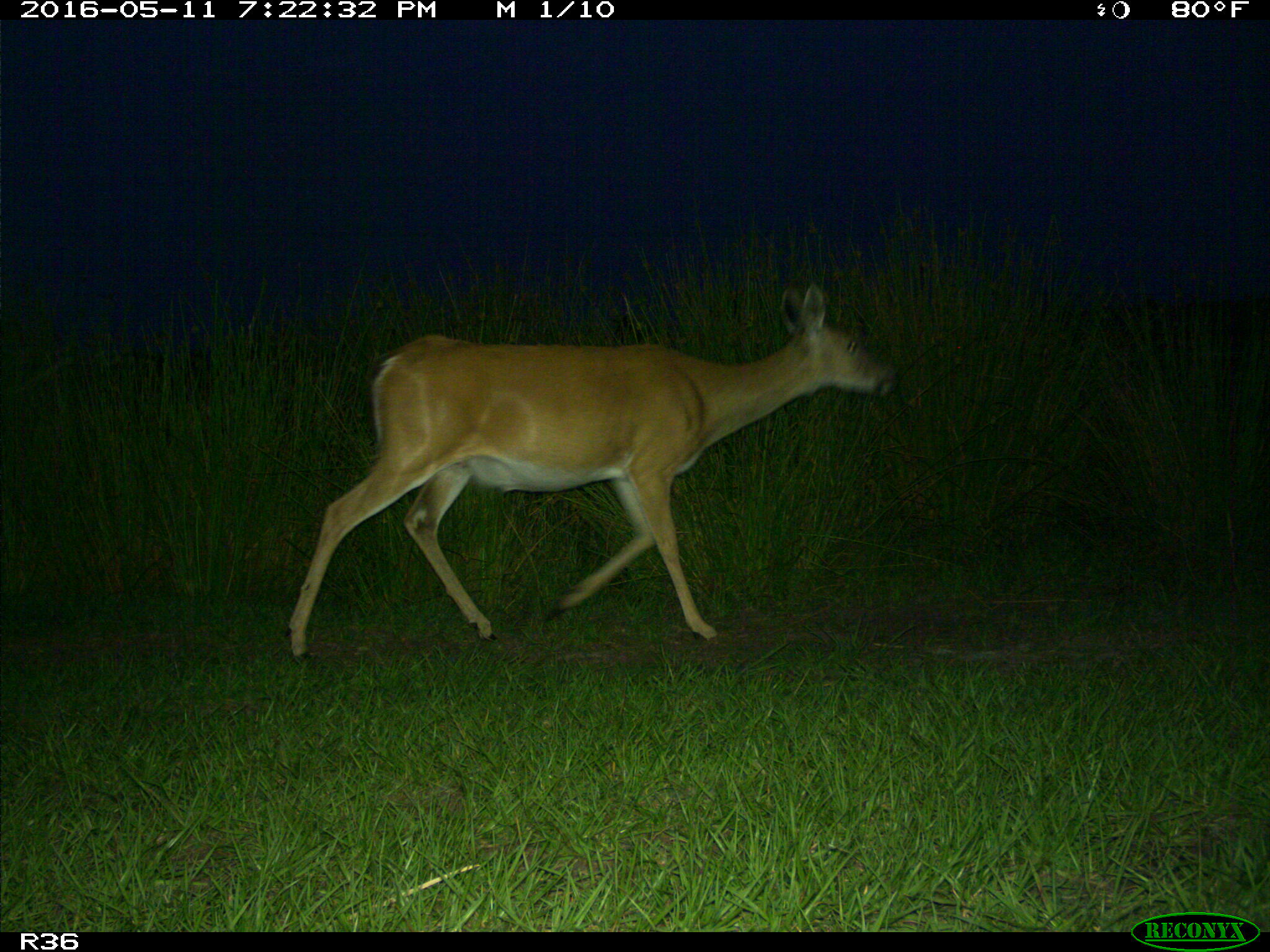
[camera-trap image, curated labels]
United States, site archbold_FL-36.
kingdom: Animalia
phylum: Chordata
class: Mammalia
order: Artiodactyla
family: Cervidae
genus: Odocoileus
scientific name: Odocoileus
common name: deer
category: unidentified deer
Unidentified deer (deer) (Odocoileus).